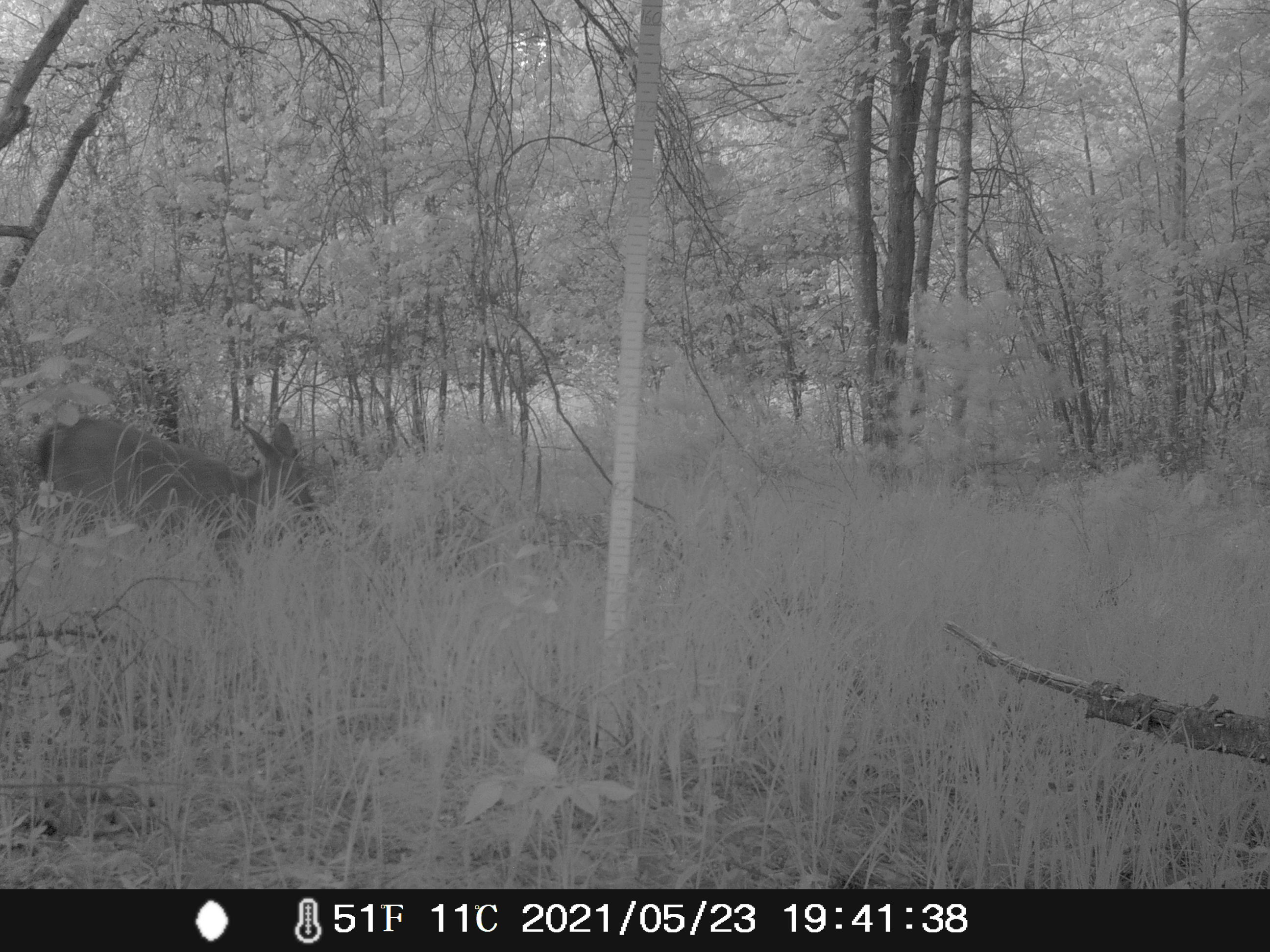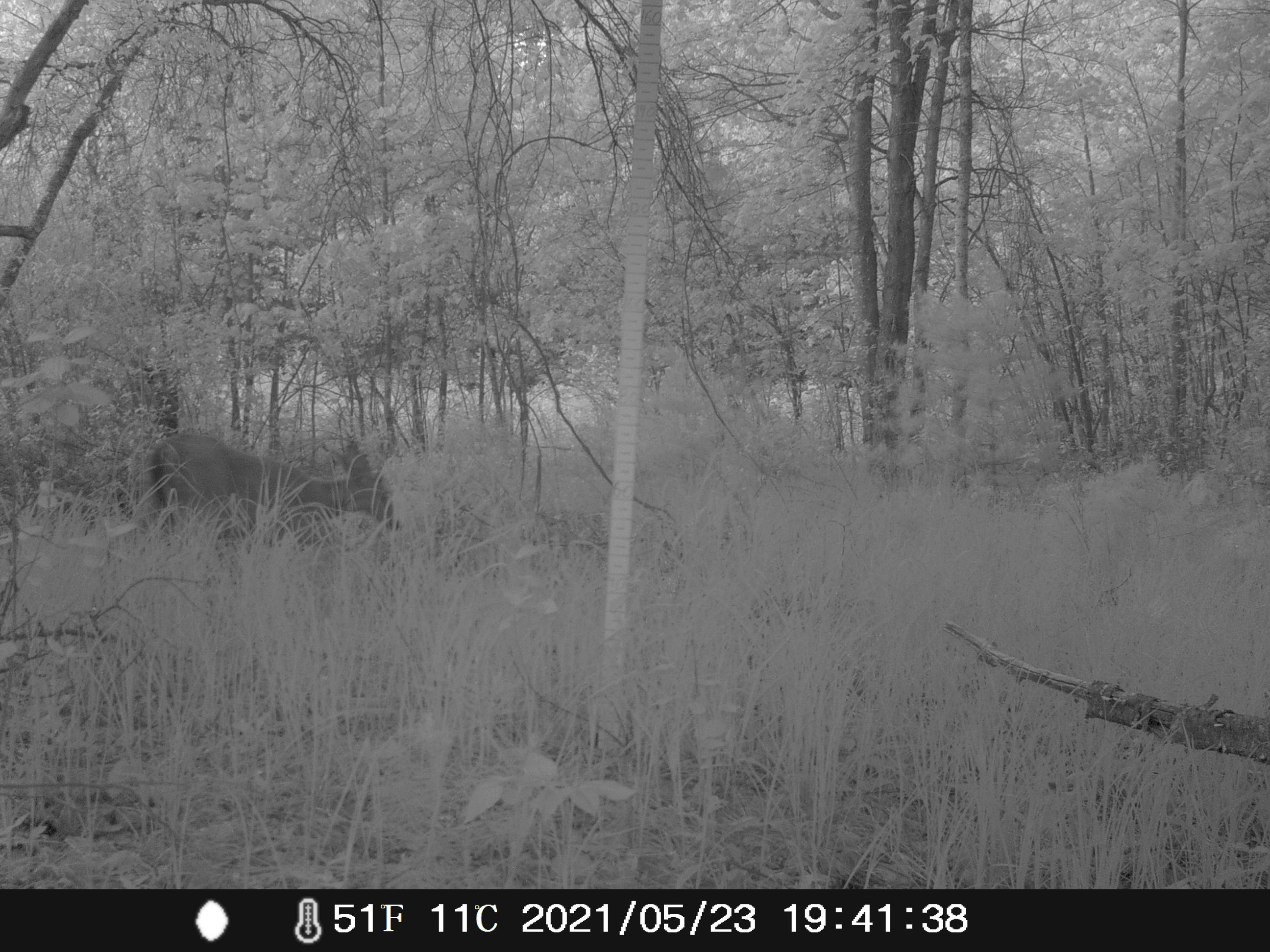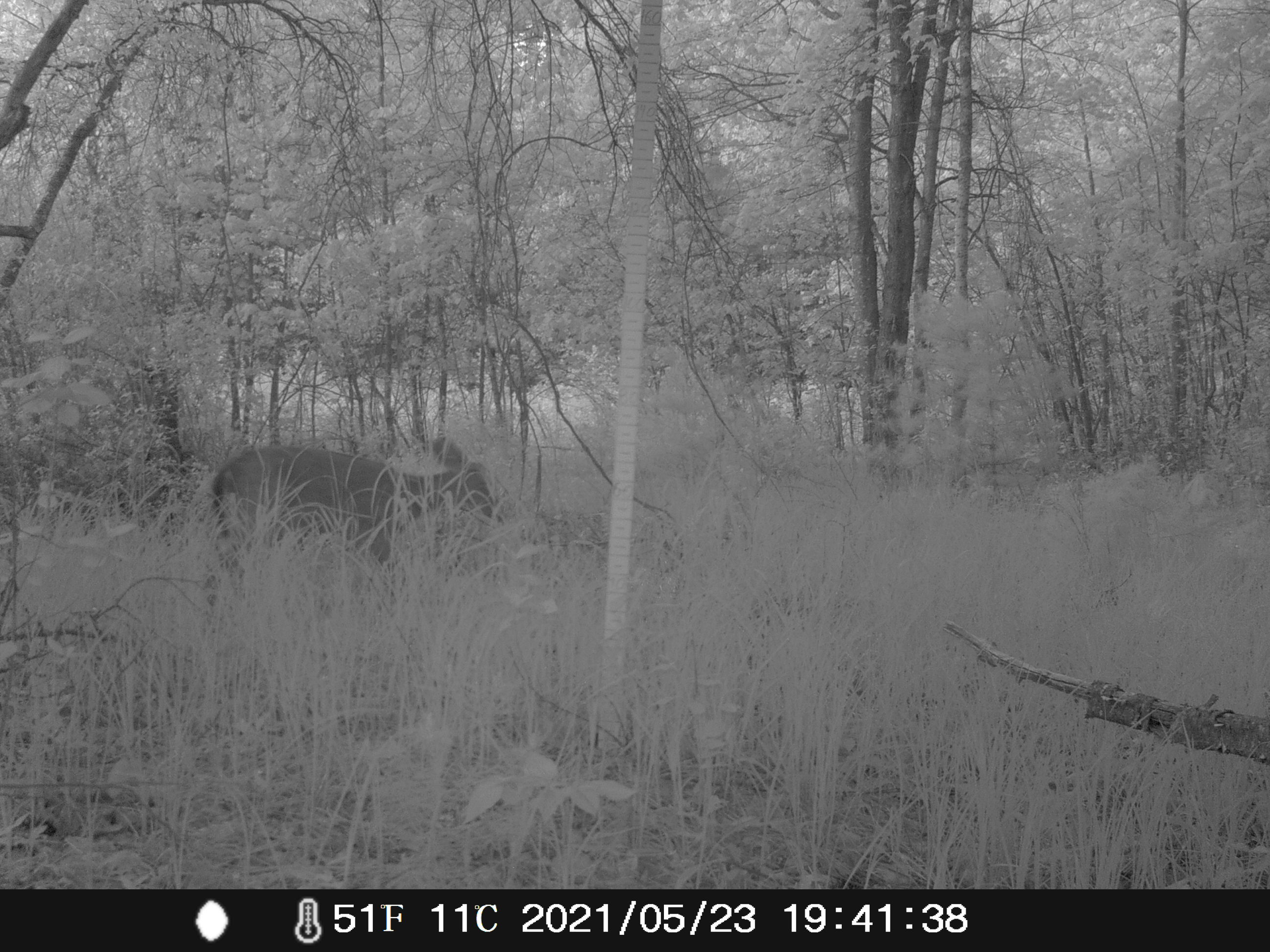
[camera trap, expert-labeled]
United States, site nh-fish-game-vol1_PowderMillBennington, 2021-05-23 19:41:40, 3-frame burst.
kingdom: Animalia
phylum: Chordata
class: Mammalia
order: Artiodactyla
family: Cervidae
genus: Odocoileus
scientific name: Odocoileus virginianus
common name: white-tailed deer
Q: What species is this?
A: White-tailed deer (Odocoileus virginianus).